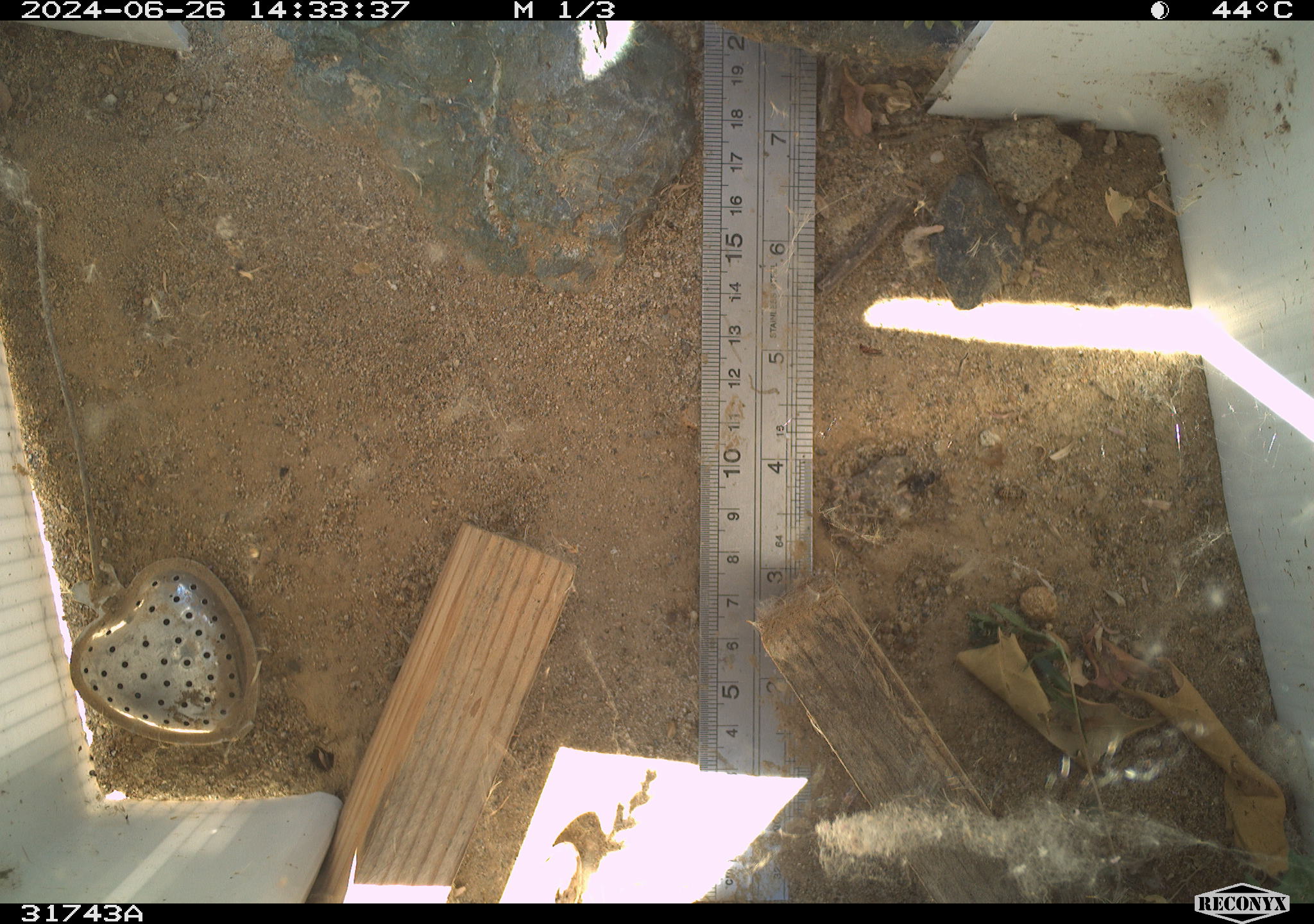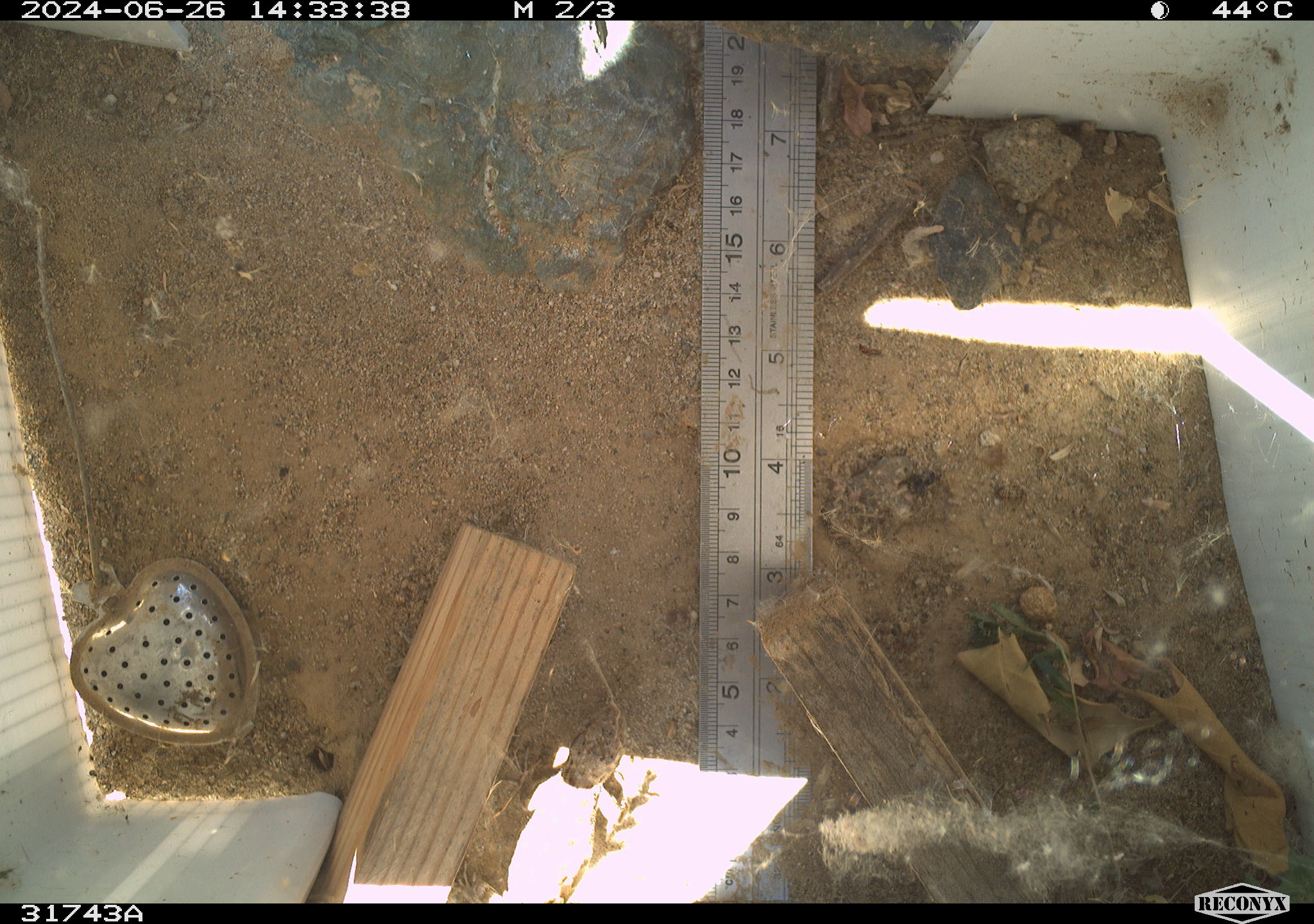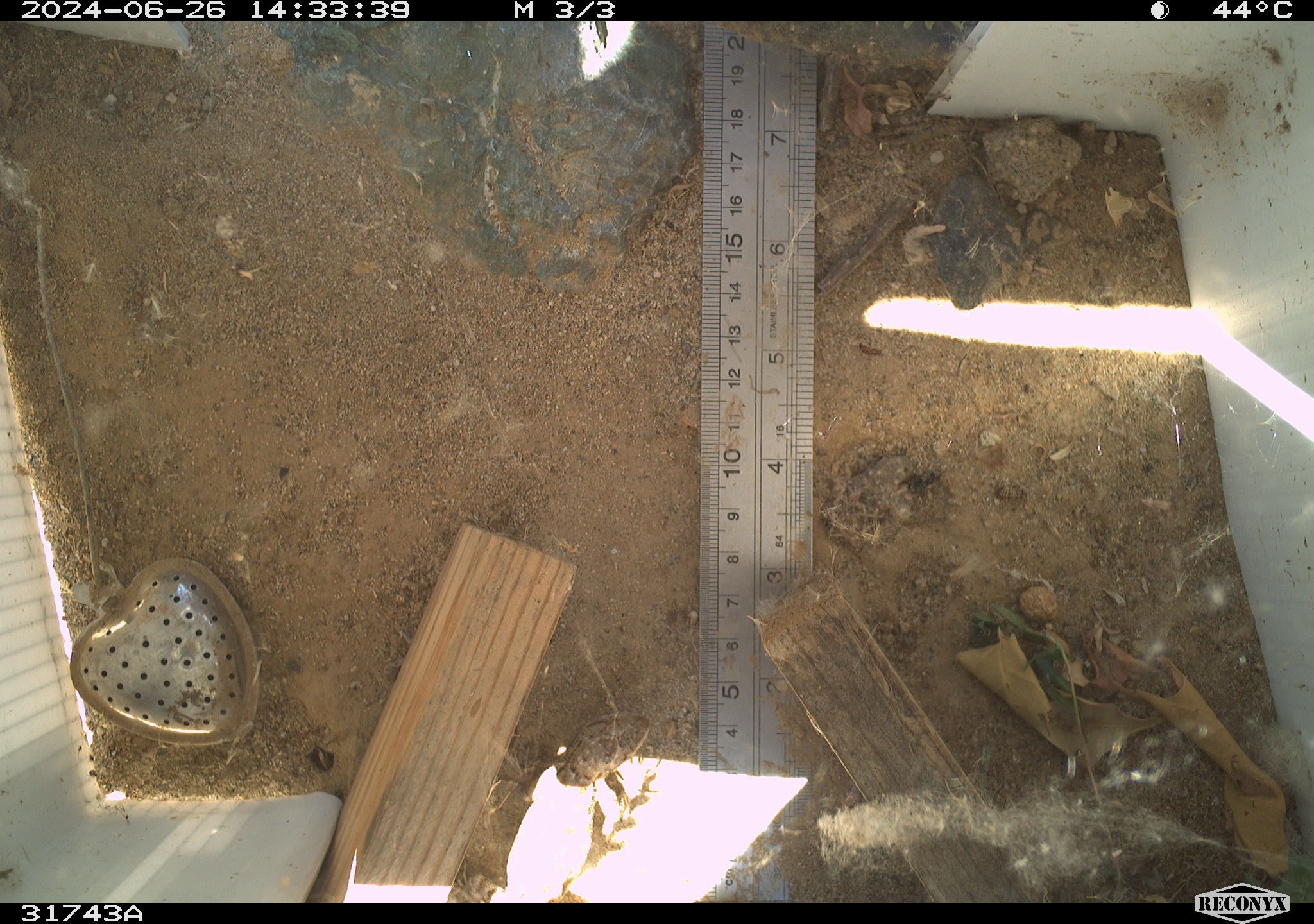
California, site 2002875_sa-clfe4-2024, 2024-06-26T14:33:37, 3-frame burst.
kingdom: Animalia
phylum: Chordata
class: Reptilia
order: Squamata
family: Phrynosomatidae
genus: Sceloporus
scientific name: Sceloporus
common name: spiny lizards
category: sceloporus species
Sceloporus species (spiny lizards) (Sceloporus).